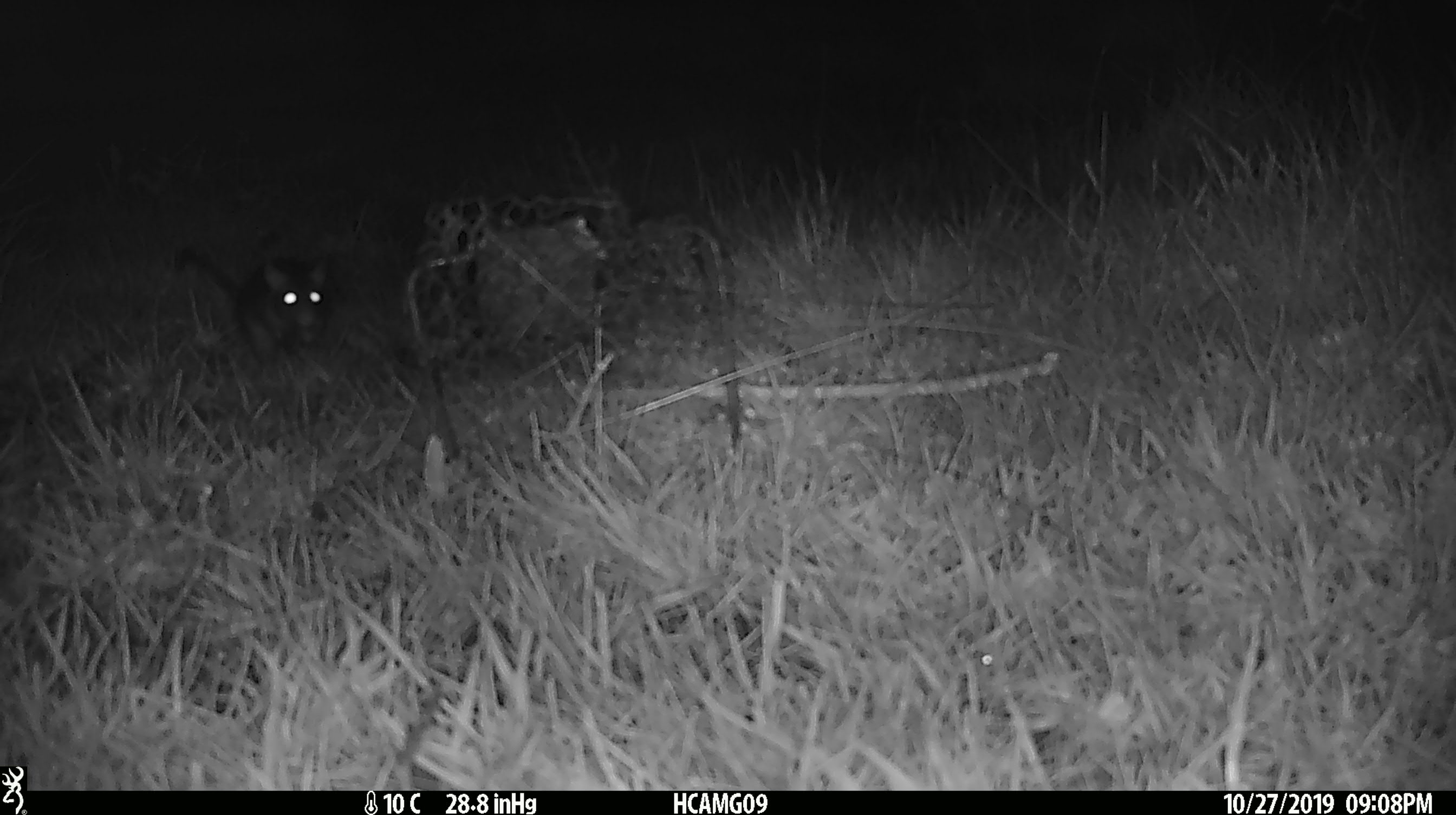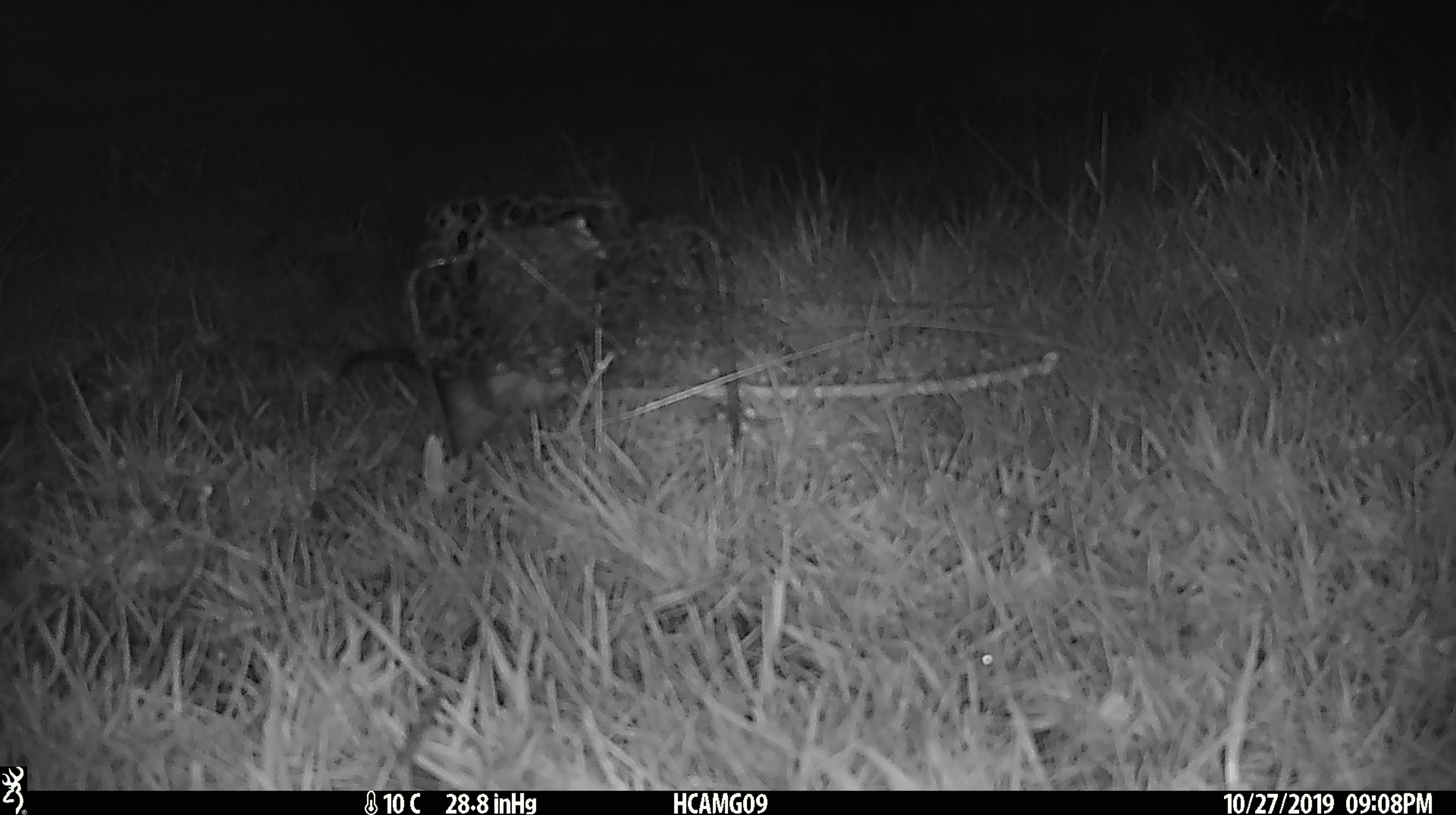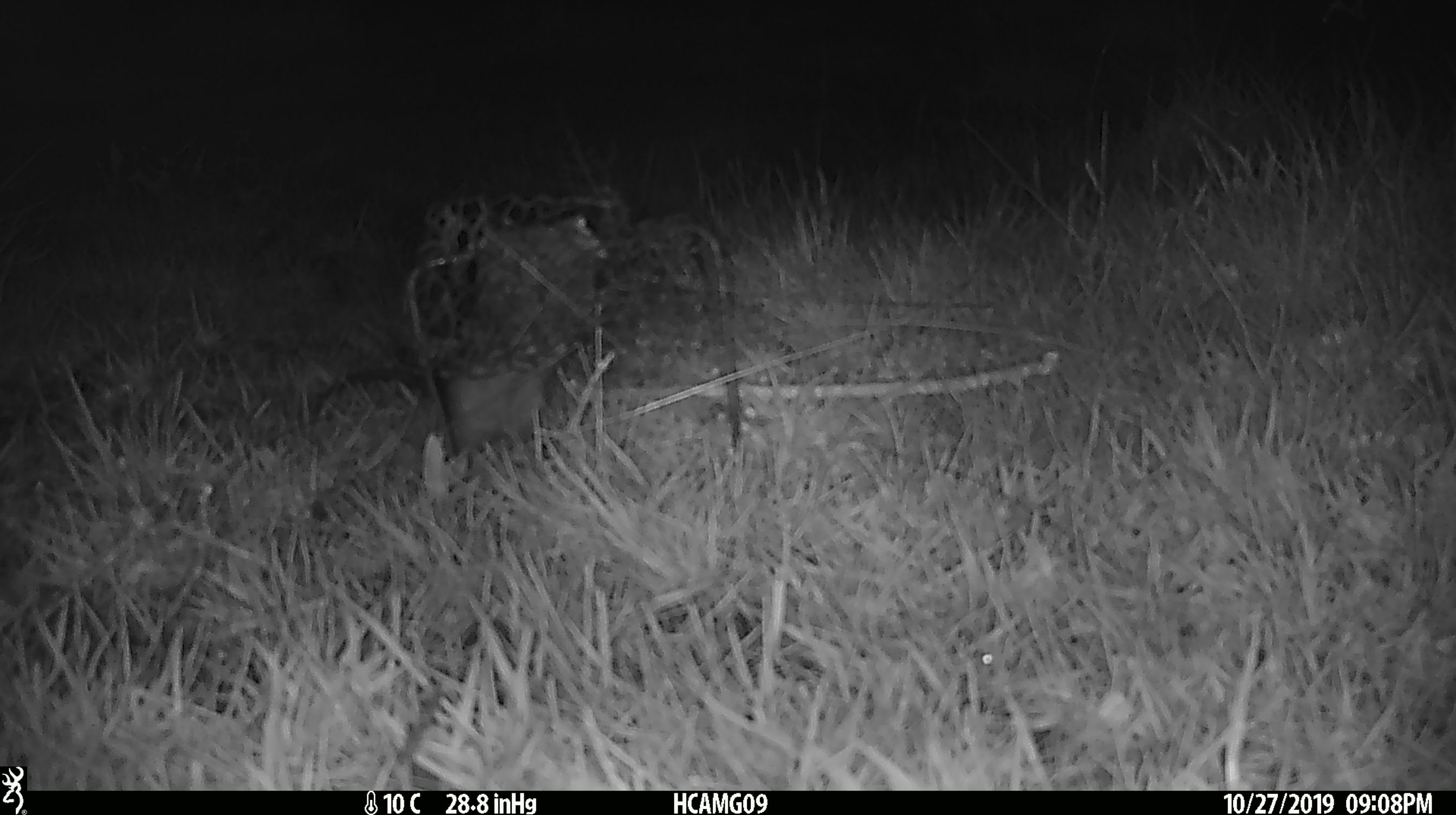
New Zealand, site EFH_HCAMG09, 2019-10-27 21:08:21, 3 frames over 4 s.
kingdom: Animalia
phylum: Chordata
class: Mammalia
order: Rodentia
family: Muridae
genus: Rattus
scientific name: Rattus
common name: rat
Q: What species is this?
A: Rat (Rattus).